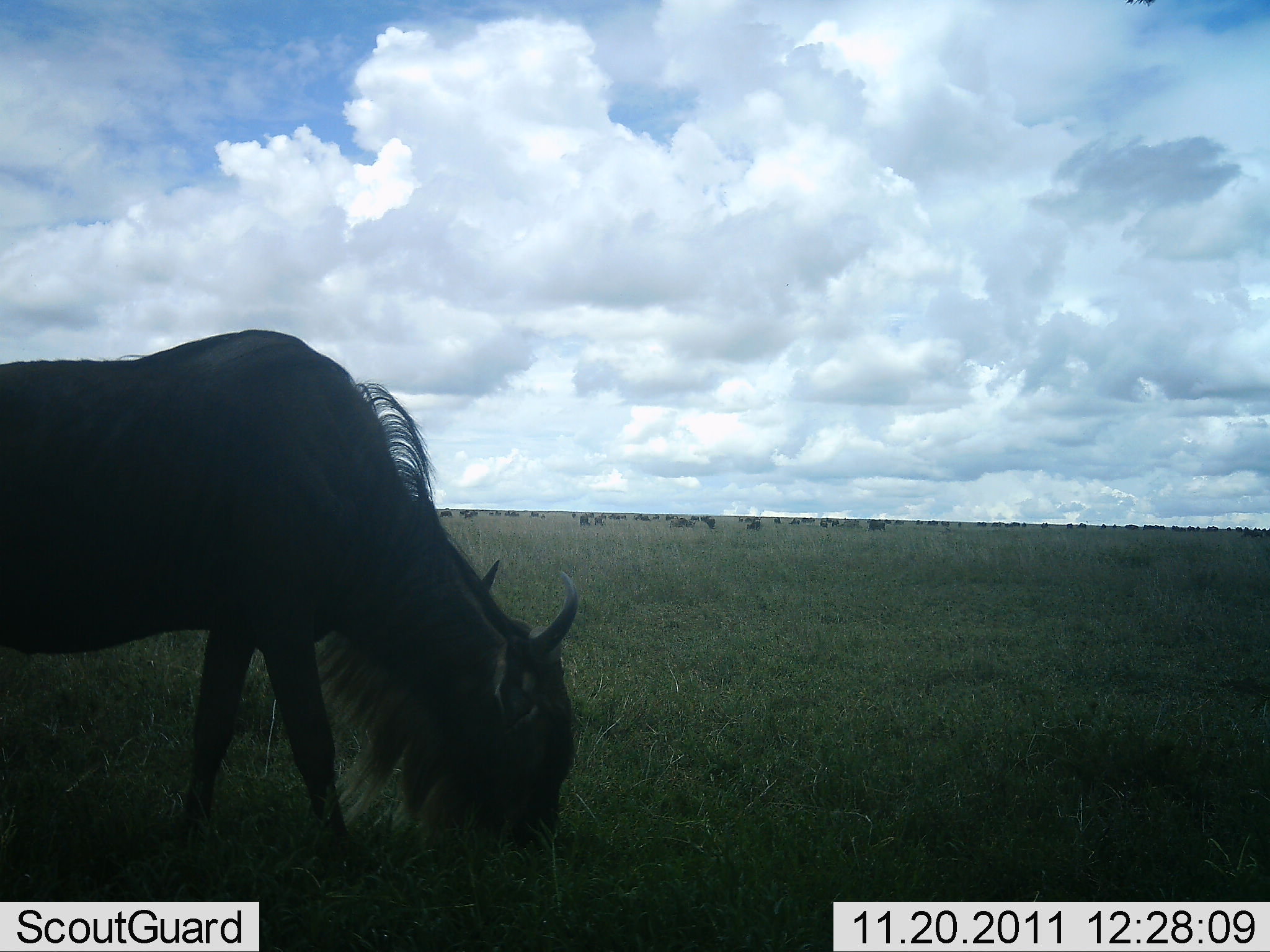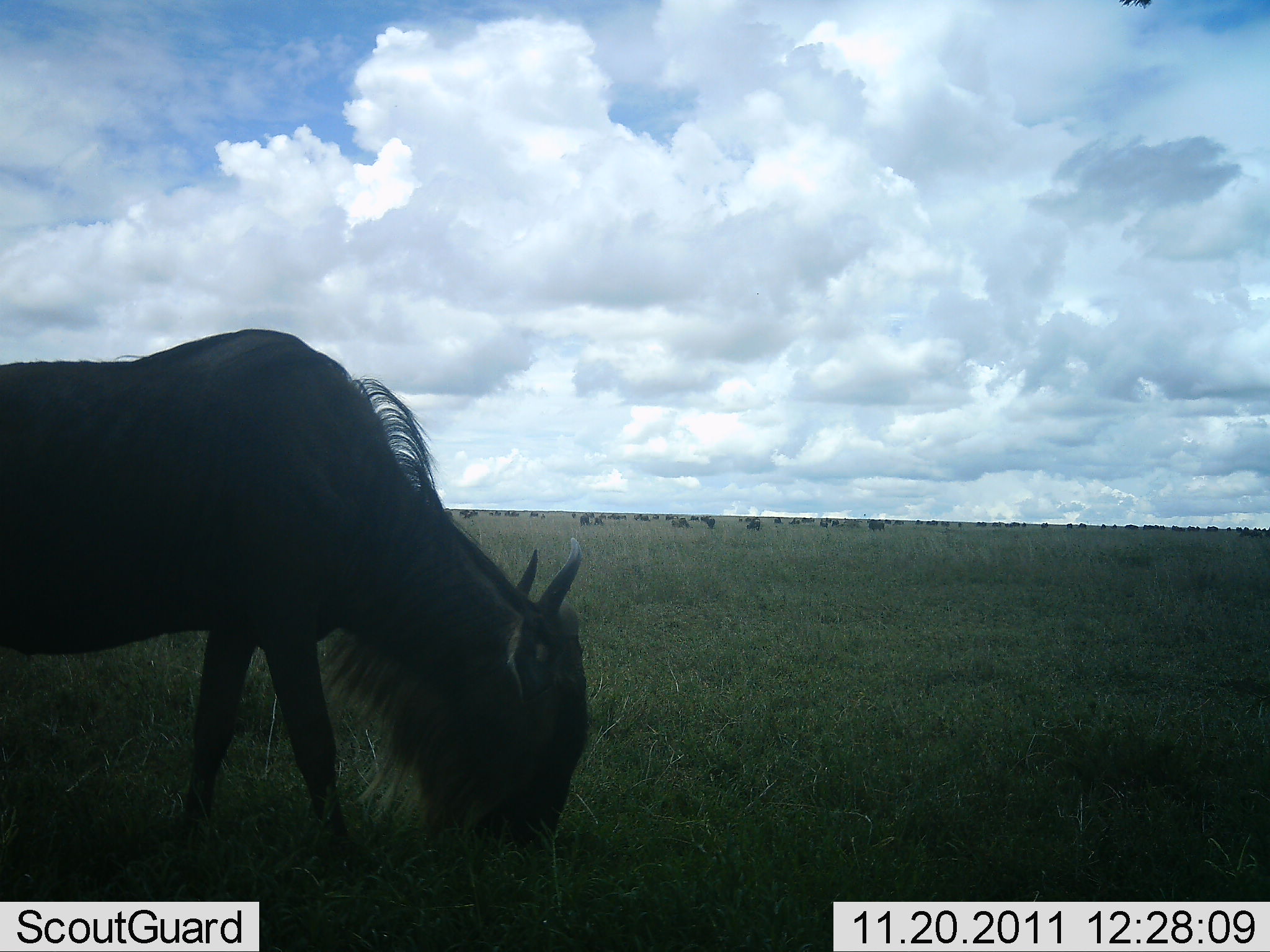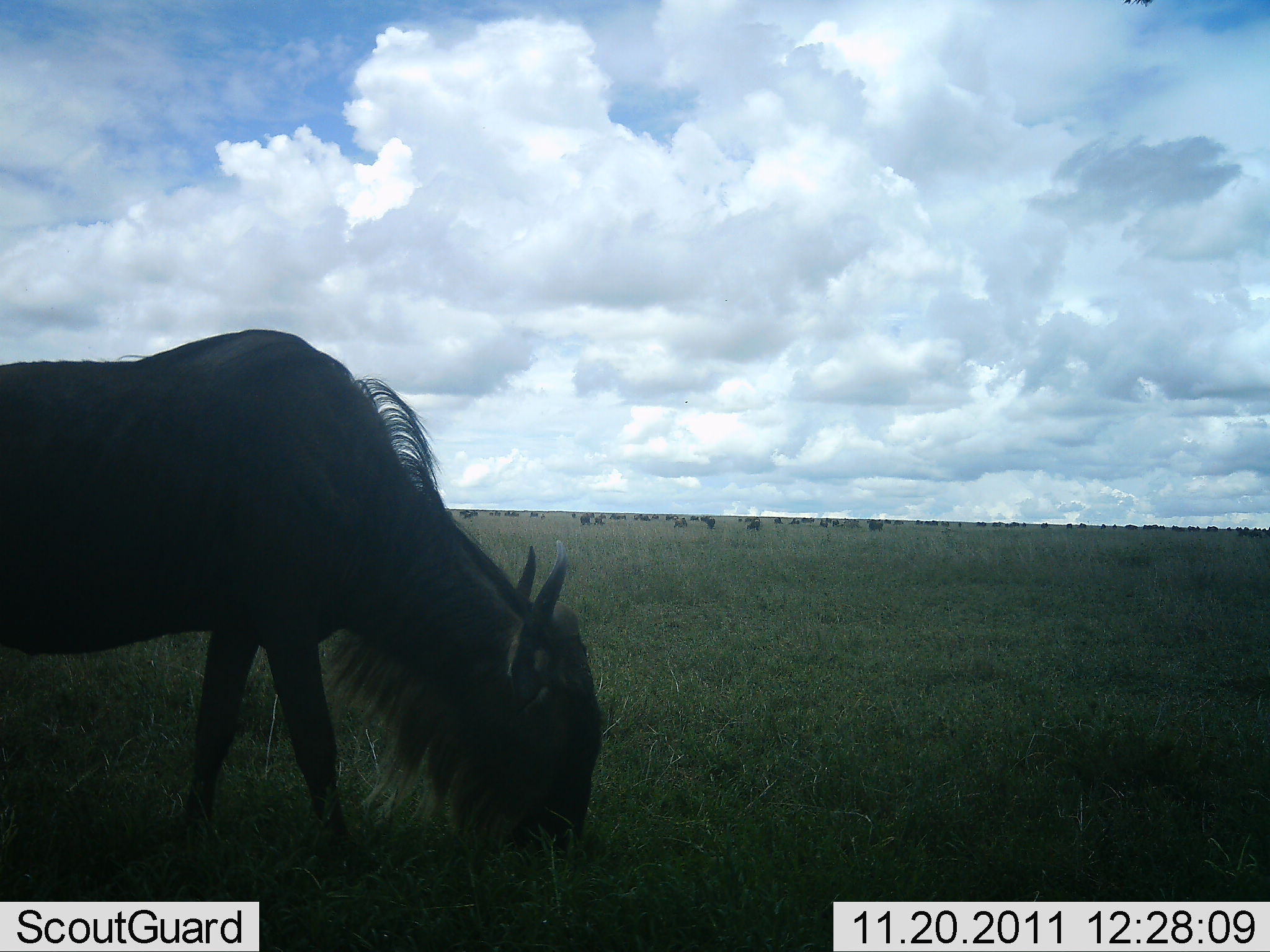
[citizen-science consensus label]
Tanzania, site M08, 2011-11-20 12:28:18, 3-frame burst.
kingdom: Animalia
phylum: Chordata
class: Mammalia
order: Artiodactyla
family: Bovidae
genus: Connochaetes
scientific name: Connochaetes taurinus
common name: blue wildebeest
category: wildebeest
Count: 1.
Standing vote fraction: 18%.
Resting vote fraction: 0%.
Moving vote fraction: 0%.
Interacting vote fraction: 0%.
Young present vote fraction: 0%.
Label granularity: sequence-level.